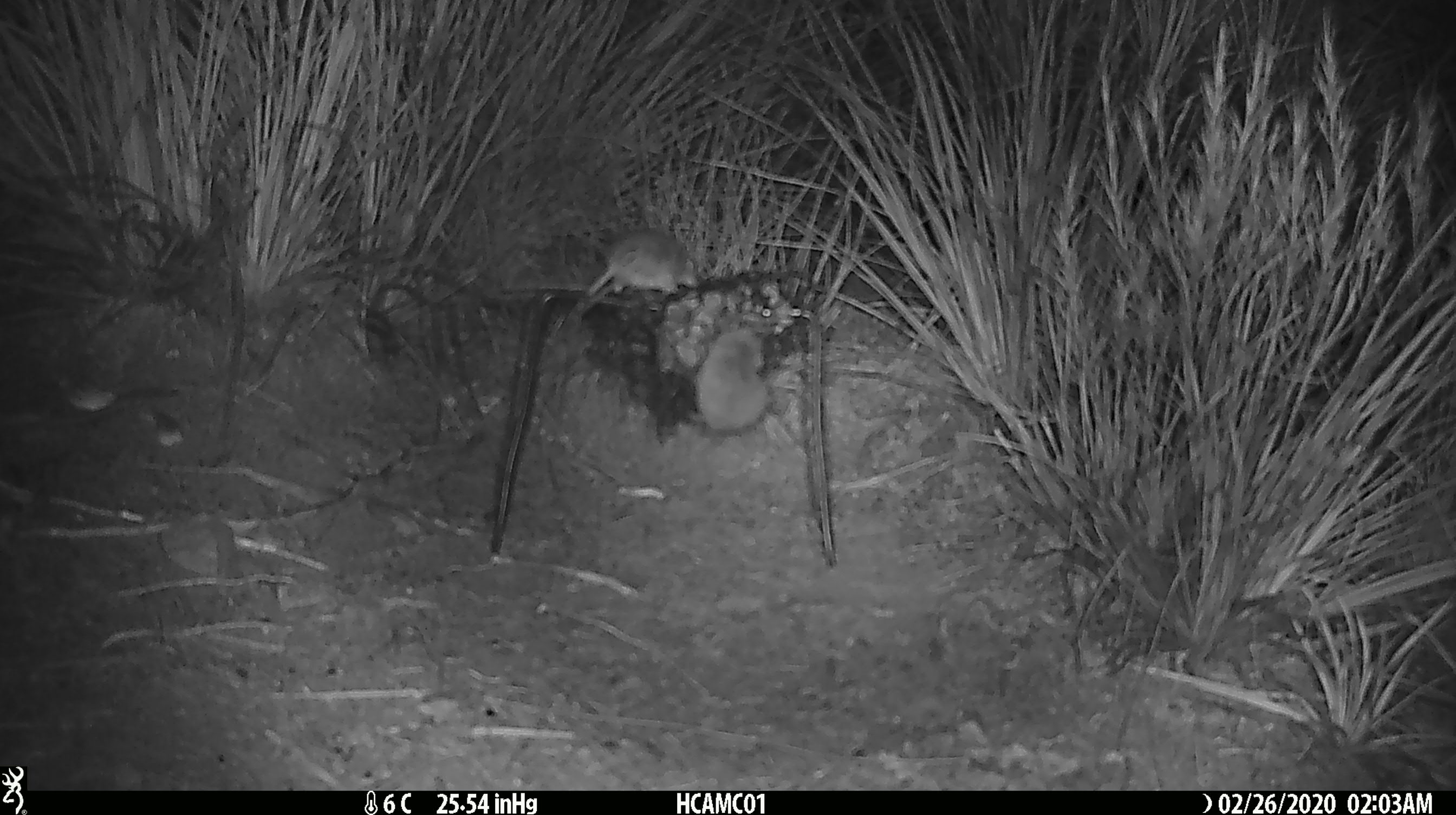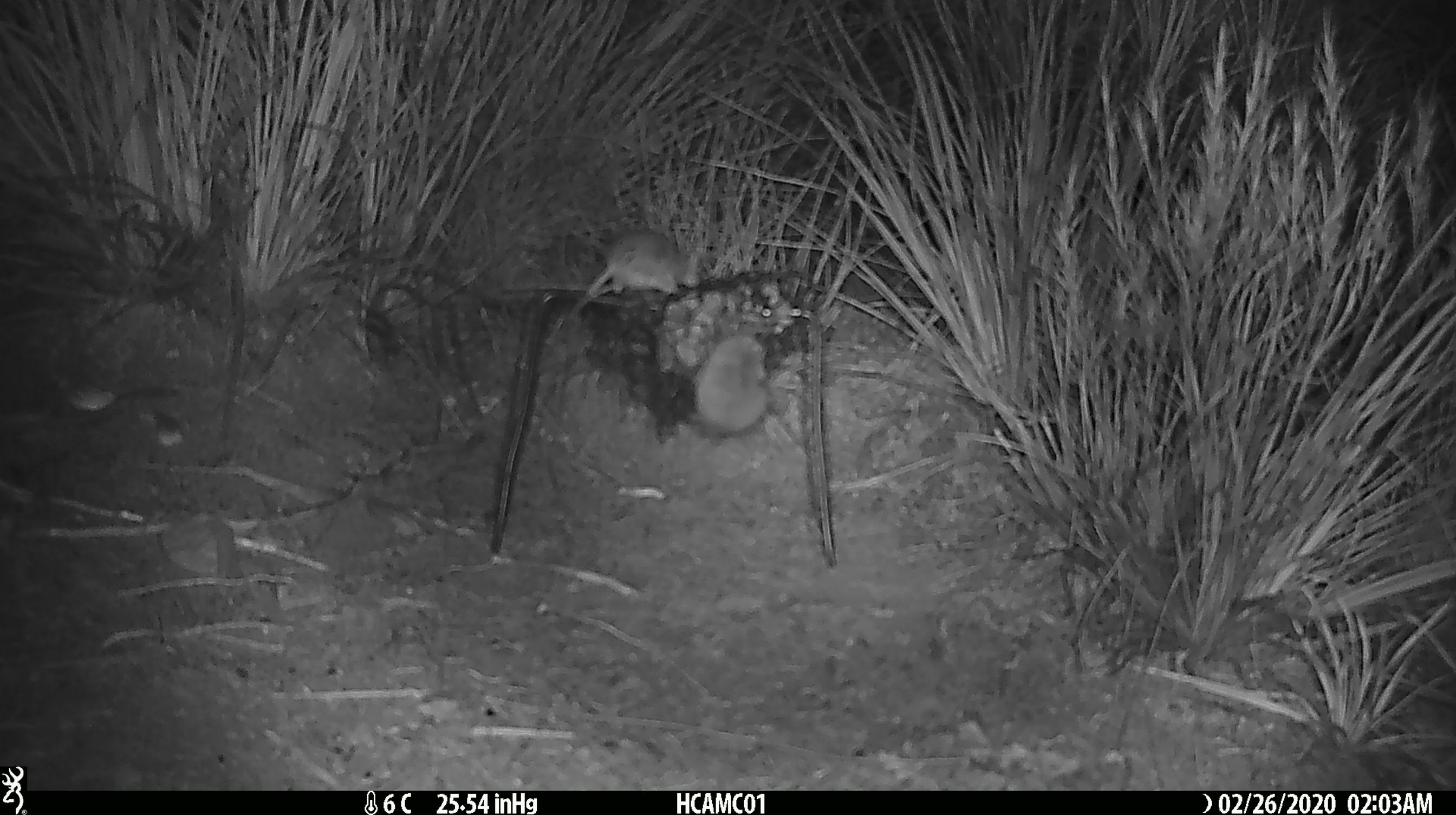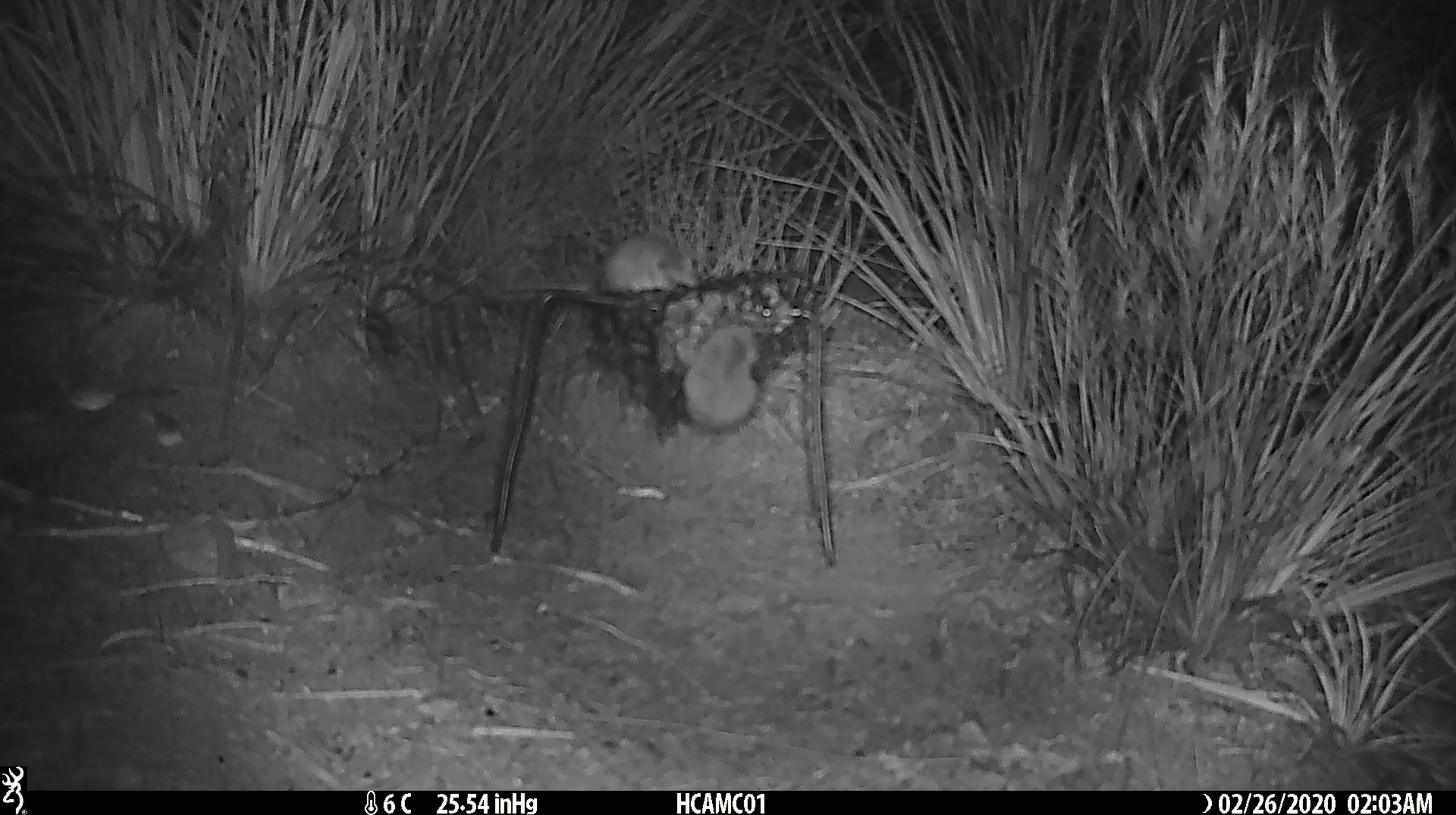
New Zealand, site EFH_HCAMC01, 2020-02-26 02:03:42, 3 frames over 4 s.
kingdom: Animalia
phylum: Chordata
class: Mammalia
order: Rodentia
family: Muridae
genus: Mus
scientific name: Mus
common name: mouse